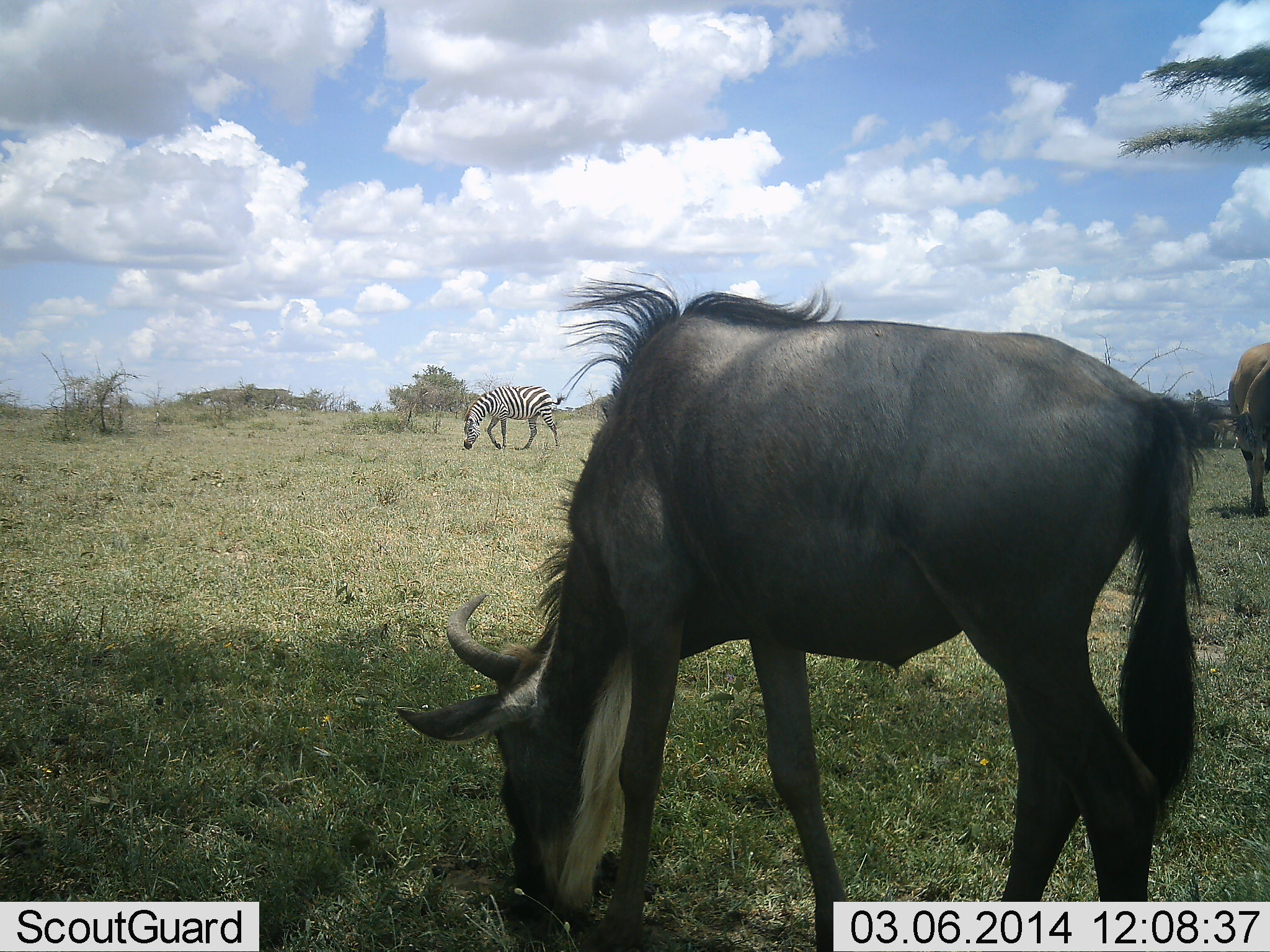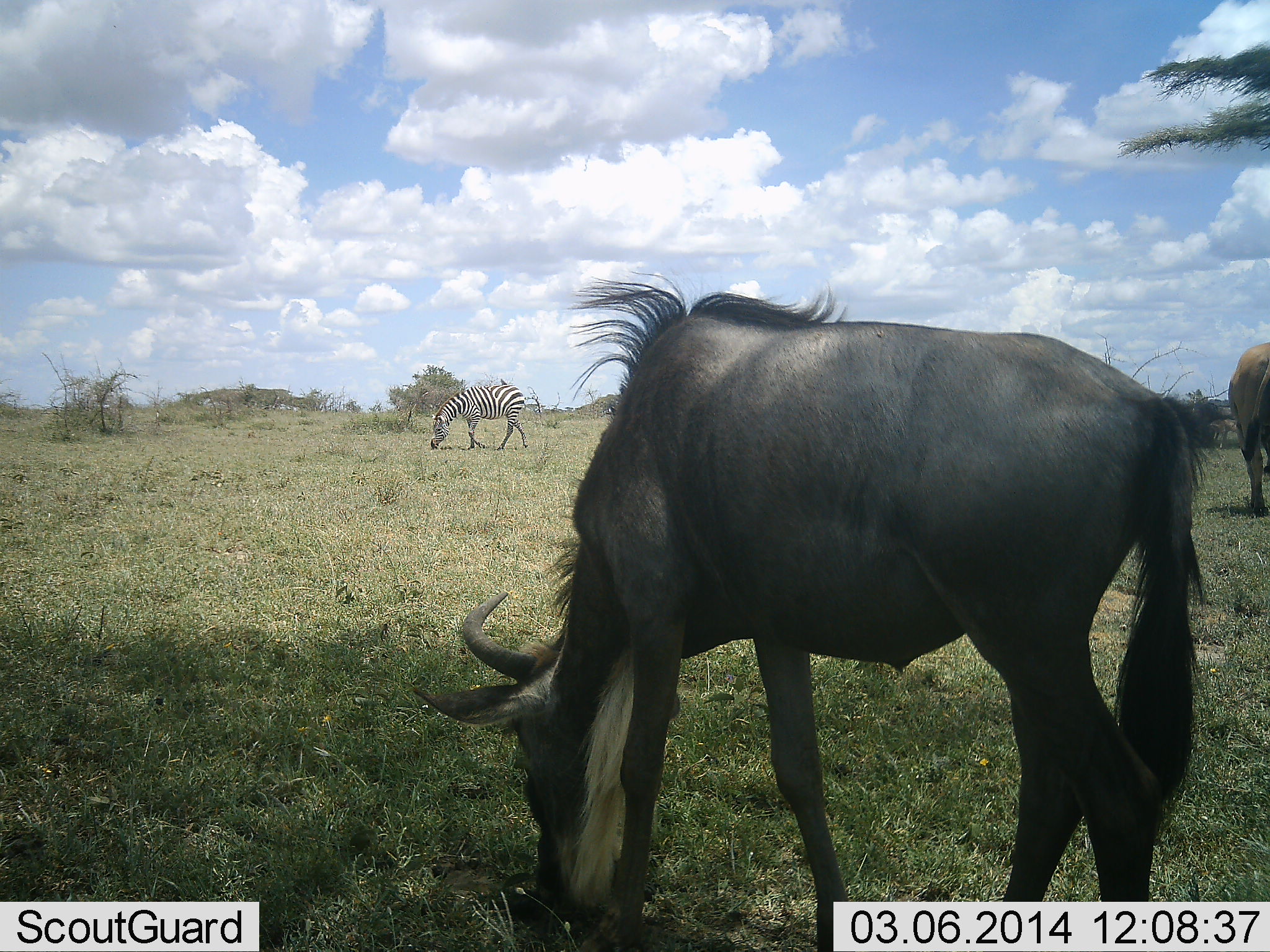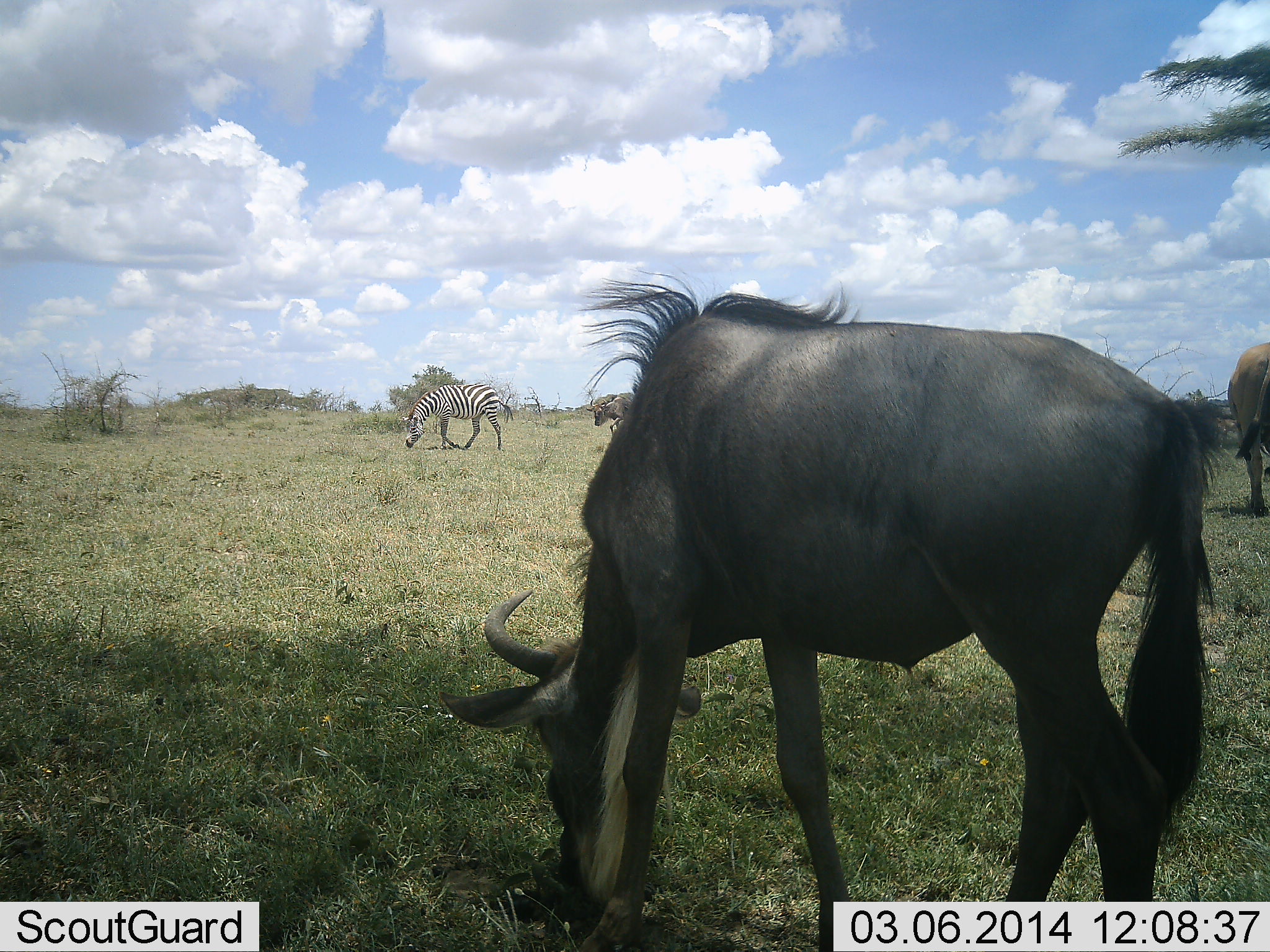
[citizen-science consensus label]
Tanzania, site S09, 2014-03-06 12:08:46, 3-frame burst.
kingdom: Animalia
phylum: Chordata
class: Mammalia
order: Artiodactyla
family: Bovidae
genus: Connochaetes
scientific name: Connochaetes taurinus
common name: blue wildebeest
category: wildebeest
Wildebeest (blue wildebeest) (Connochaetes taurinus), count 2. Behavior (volunteer vote fractions): standing 25%, resting 0%, moving 44%, interacting 0%. Young present (vote fraction): 0%. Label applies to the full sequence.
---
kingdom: Animalia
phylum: Chordata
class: Mammalia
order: Perissodactyla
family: Equidae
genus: Equus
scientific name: Equus quagga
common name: plains zebra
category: zebra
Zebra (plains zebra) (Equus quagga), count 1. Behavior (volunteer vote fractions): standing 7%, resting 0%, moving 36%, interacting 0%. Young present (vote fraction): 0%. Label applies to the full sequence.